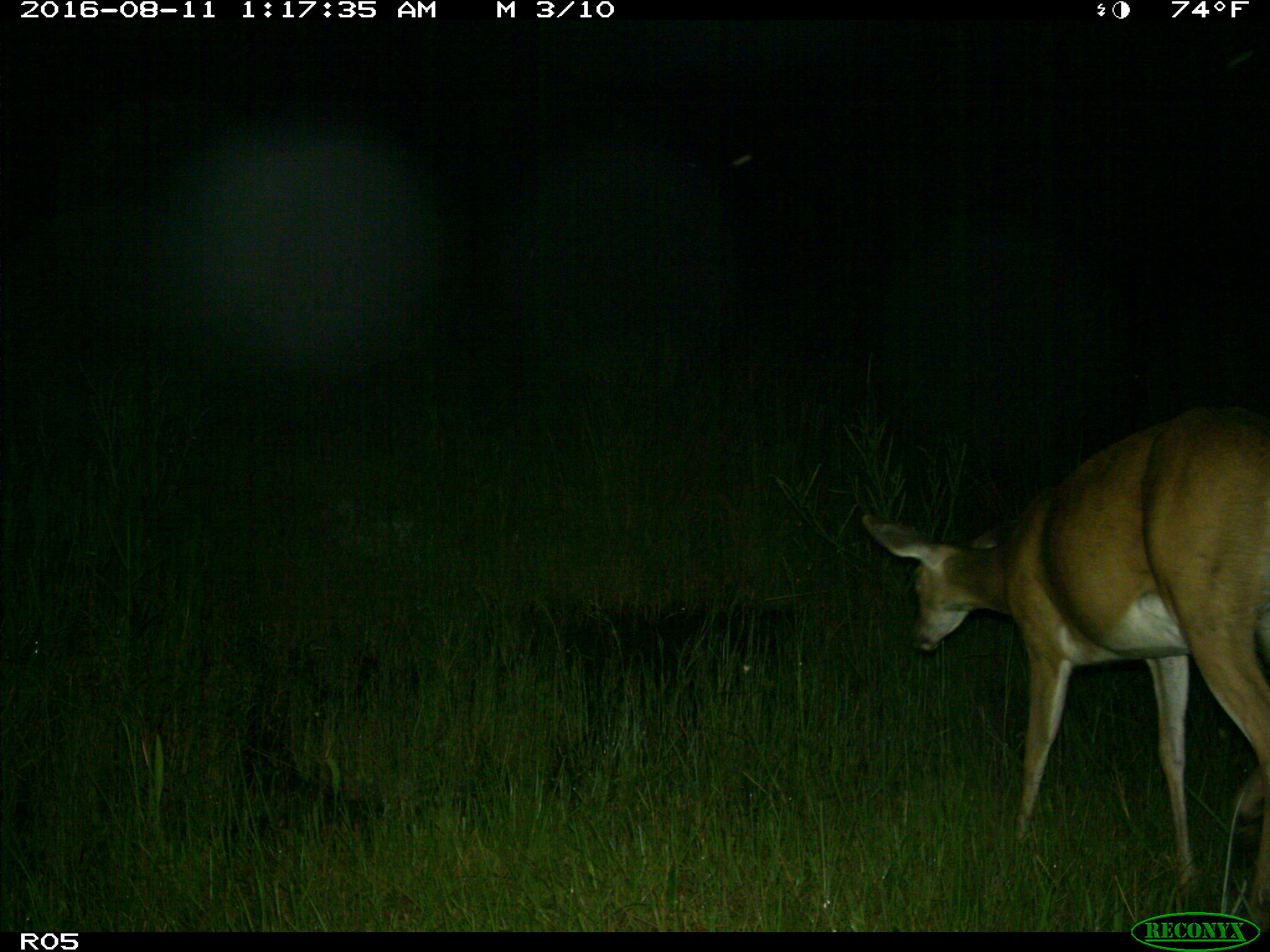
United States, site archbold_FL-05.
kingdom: Animalia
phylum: Chordata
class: Mammalia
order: Artiodactyla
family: Cervidae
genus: Odocoileus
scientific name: Odocoileus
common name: deer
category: unidentified deer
Unidentified deer (deer) (Odocoileus).